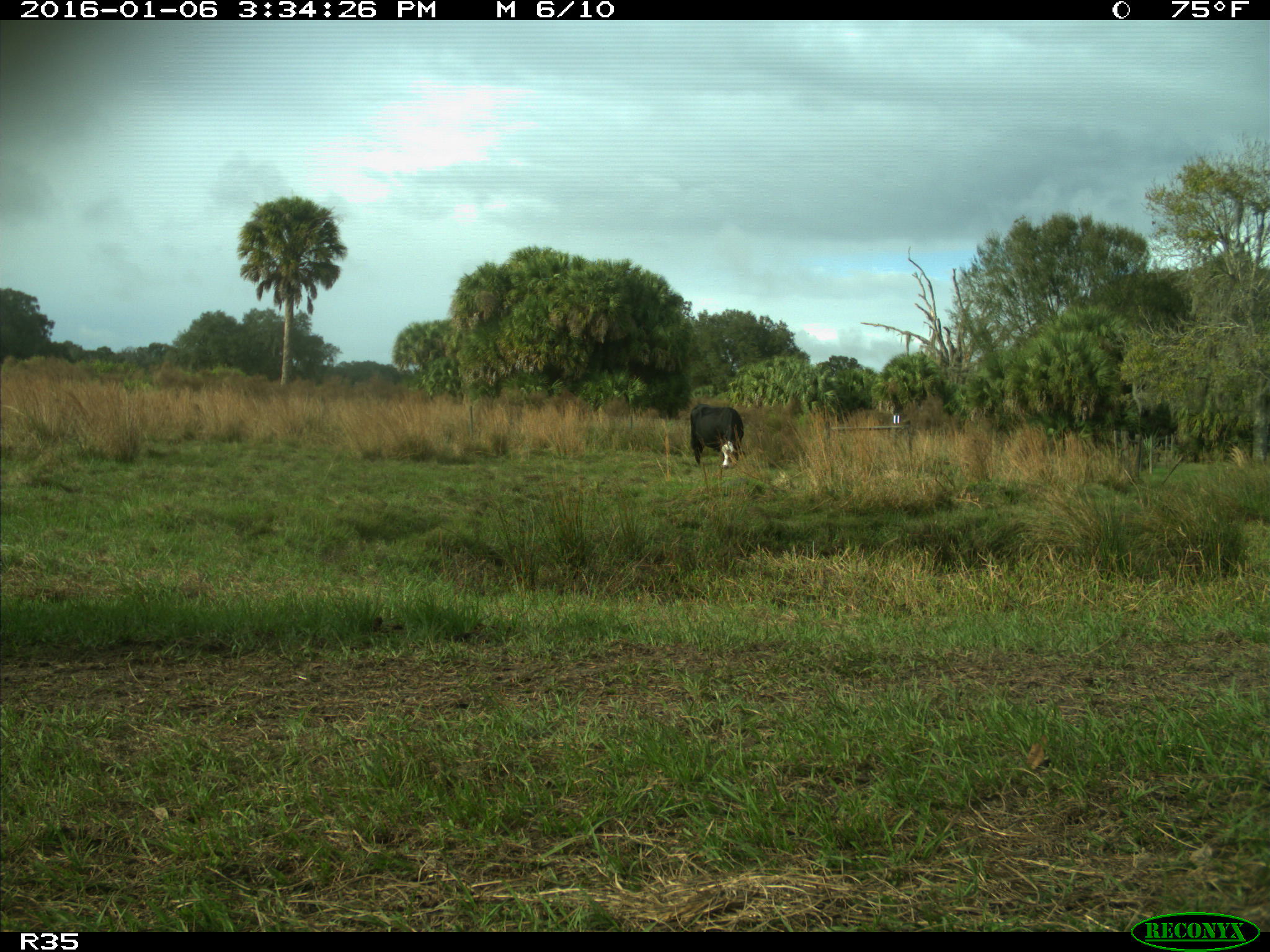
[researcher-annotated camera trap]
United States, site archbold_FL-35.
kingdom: Animalia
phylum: Chordata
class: Mammalia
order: Artiodactyla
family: Bovidae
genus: Bos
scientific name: Bos taurus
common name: domestic cow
Bos taurus (domestic cow).